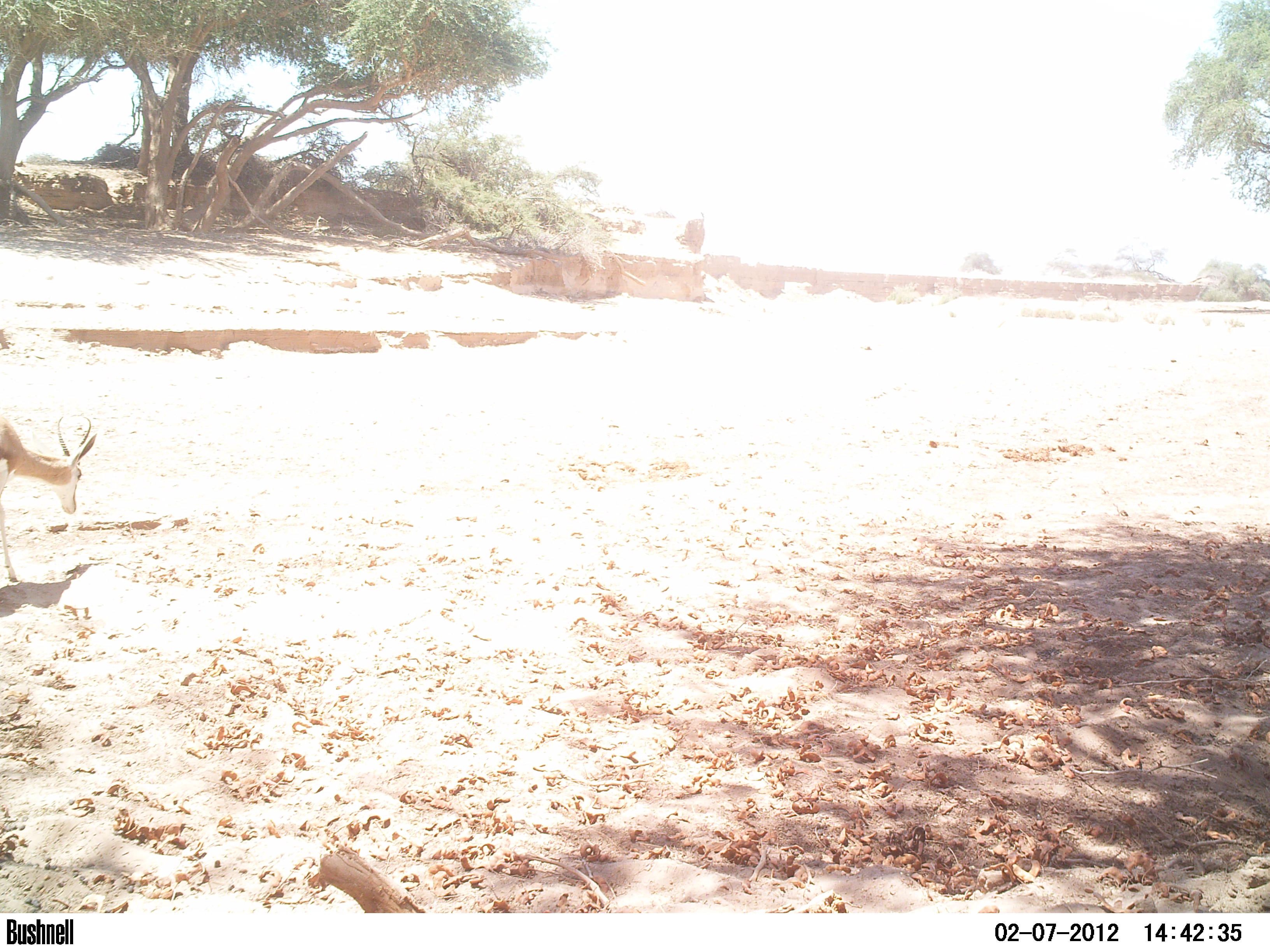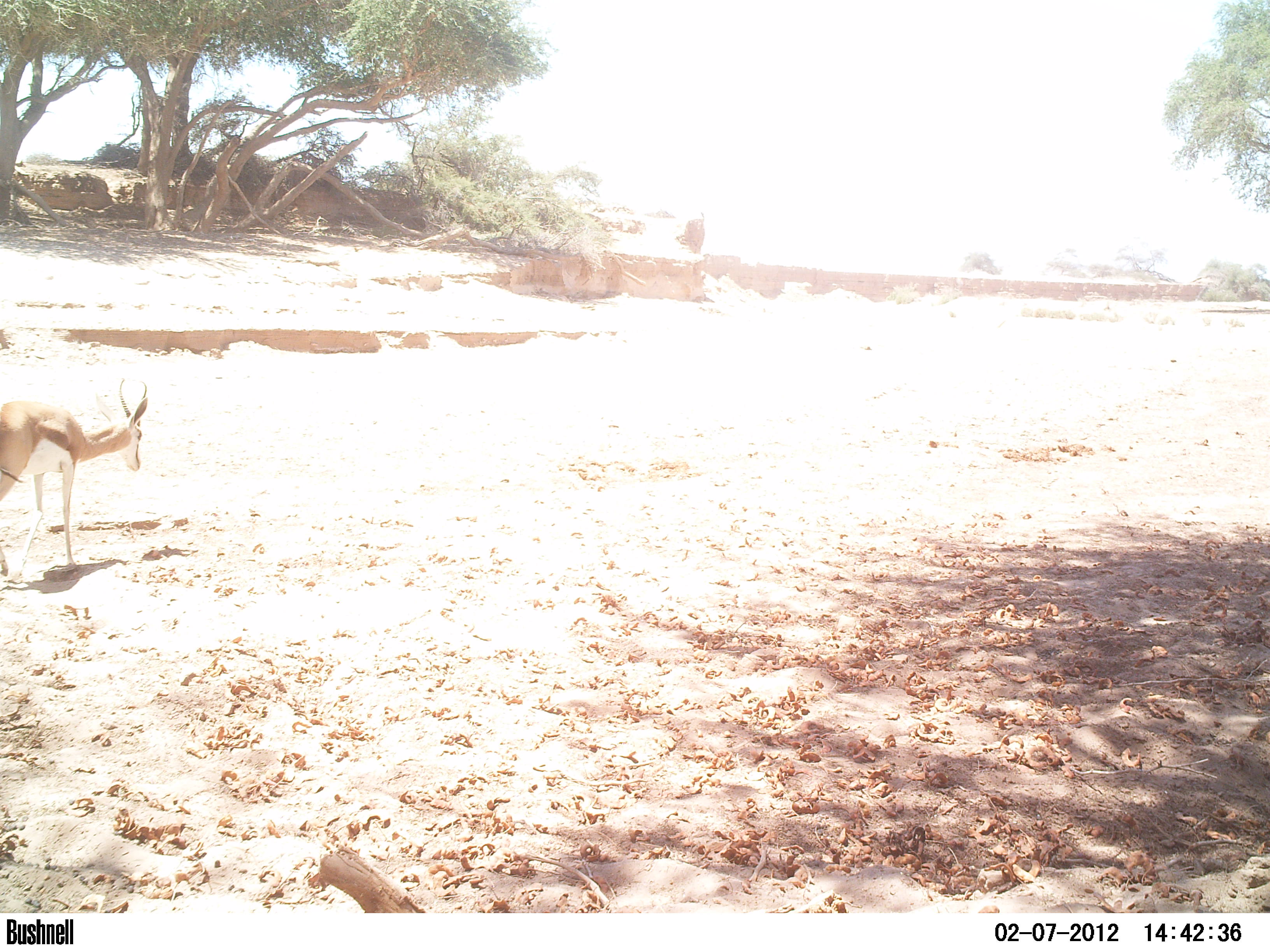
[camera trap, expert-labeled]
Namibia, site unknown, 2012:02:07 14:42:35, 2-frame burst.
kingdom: Animalia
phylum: Chordata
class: Mammalia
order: Artiodactyla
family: Bovidae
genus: Antidorcas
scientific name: Antidorcas marsupialis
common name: springbok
Antidorcas marsupialis (springbok).